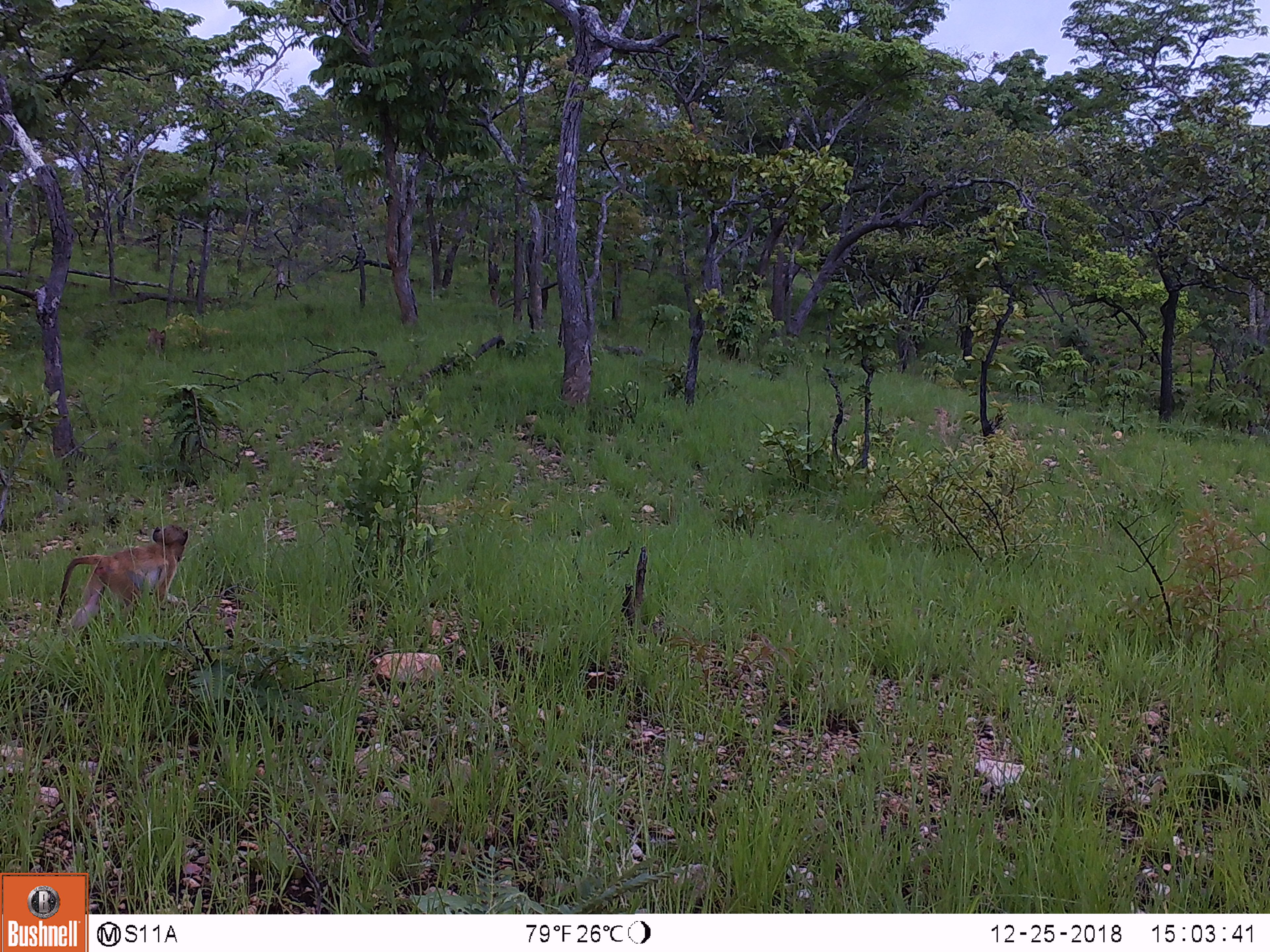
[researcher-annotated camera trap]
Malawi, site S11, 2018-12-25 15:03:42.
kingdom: Animalia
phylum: Chordata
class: Mammalia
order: Primates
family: Cercopithecidae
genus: Papio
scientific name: Papio cynocephalus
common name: yellow baboon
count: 1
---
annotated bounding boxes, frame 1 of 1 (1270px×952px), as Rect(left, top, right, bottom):
yellow baboon: Rect(40, 527, 209, 660)